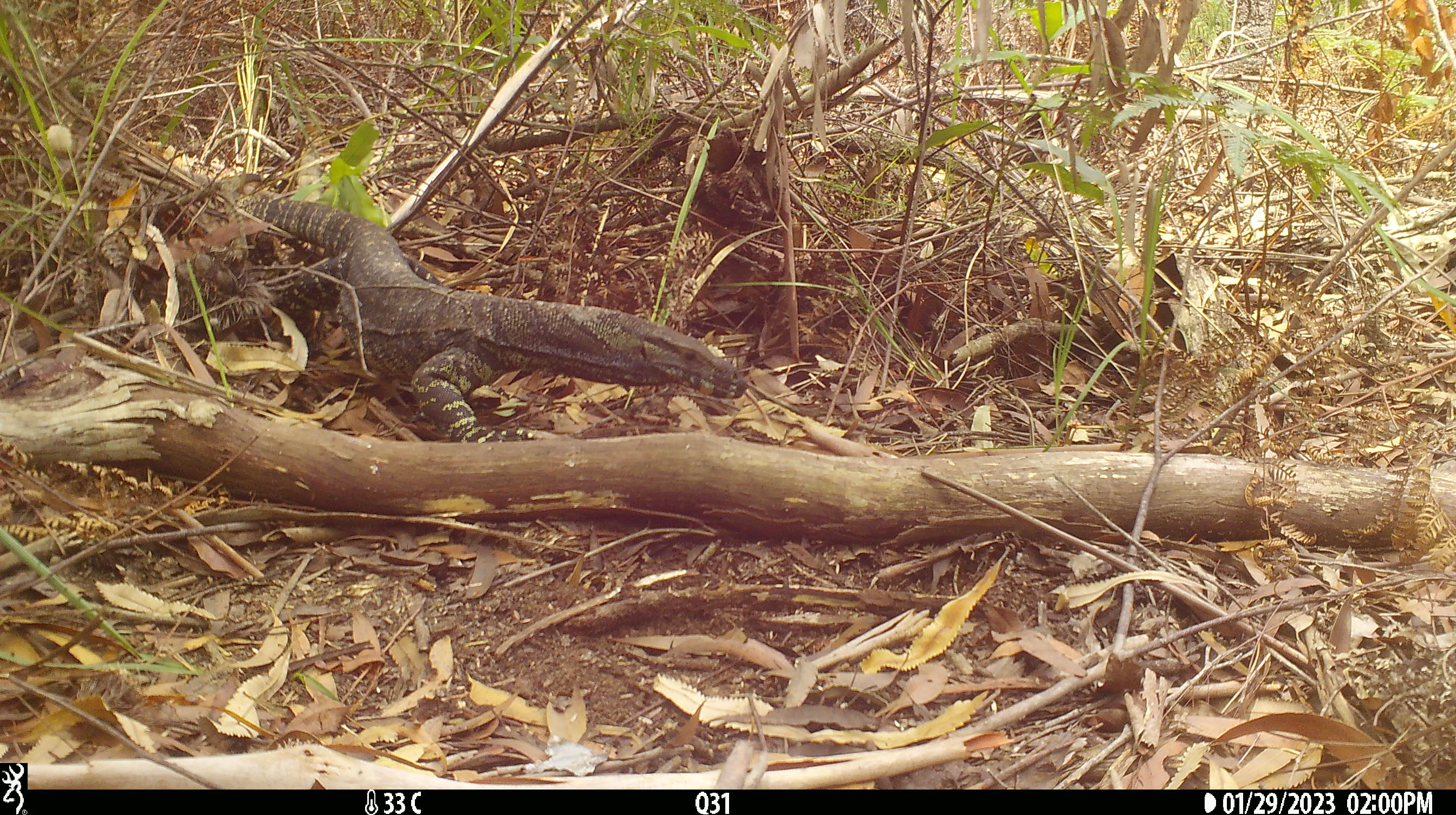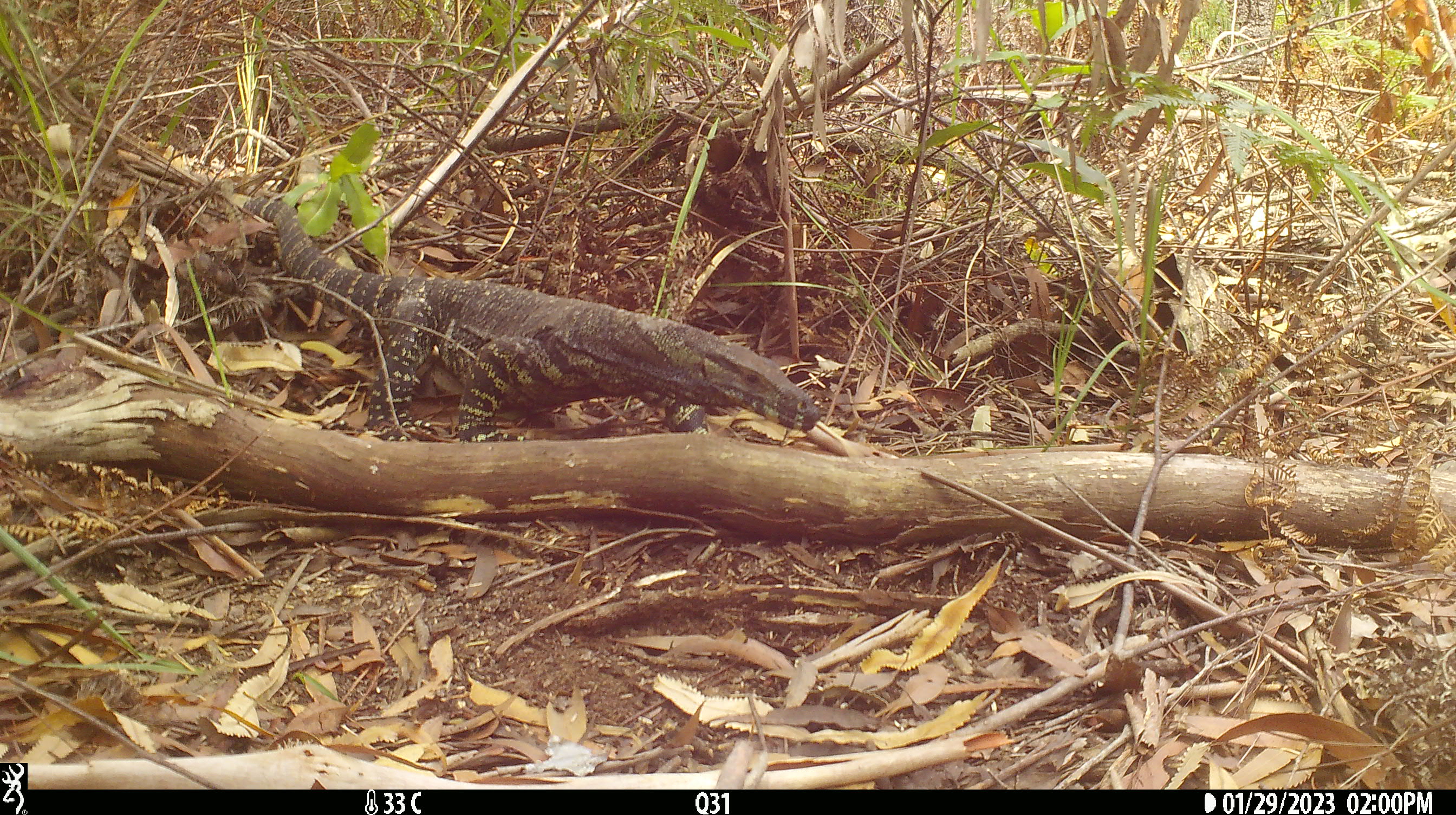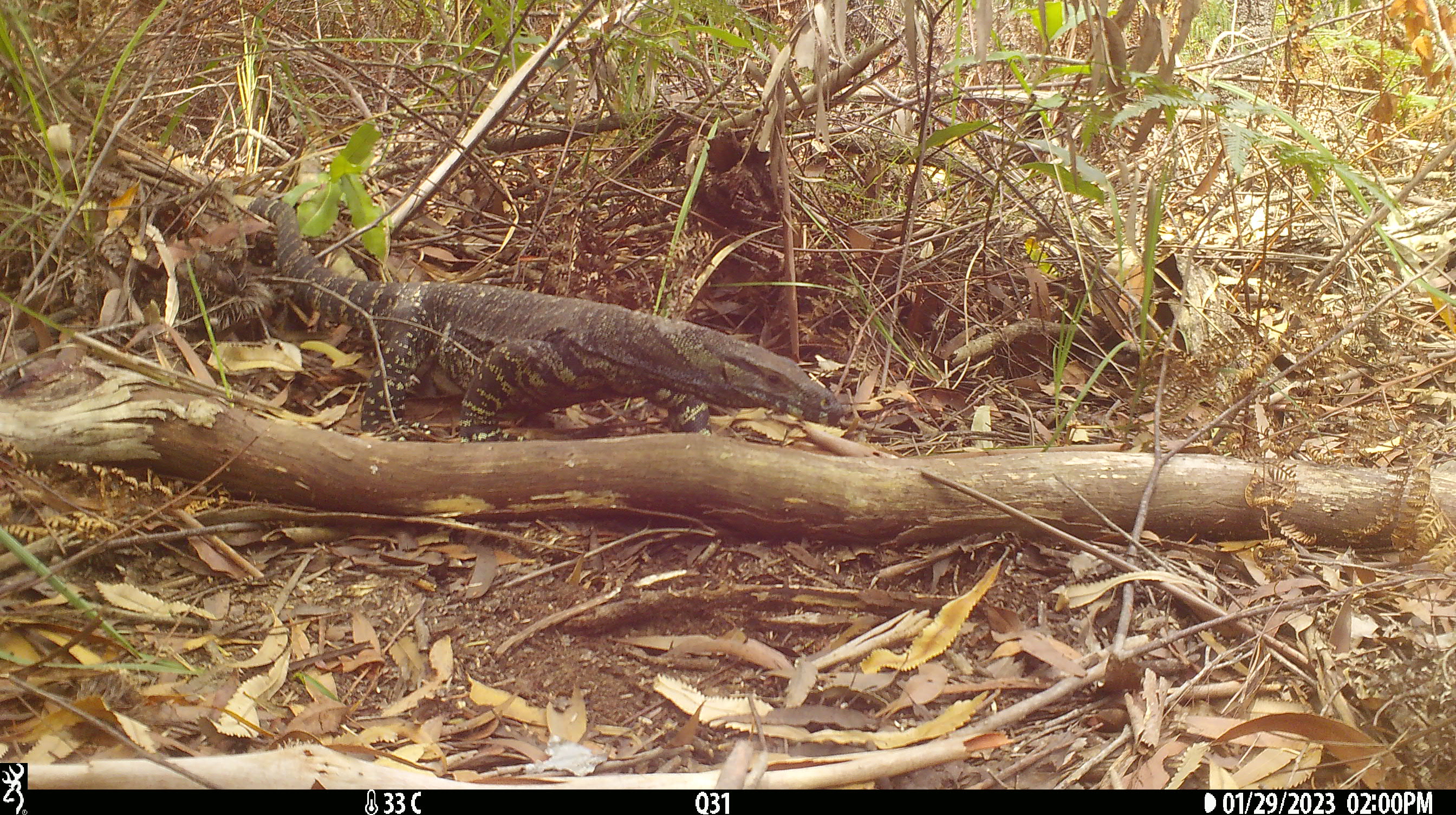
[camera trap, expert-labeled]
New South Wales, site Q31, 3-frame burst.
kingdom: Animalia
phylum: Chordata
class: Reptilia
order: Squamata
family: Varanidae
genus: Varanus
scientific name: Varanus varius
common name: lace monitor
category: goanna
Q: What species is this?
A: Goanna (lace monitor) (Varanus varius).